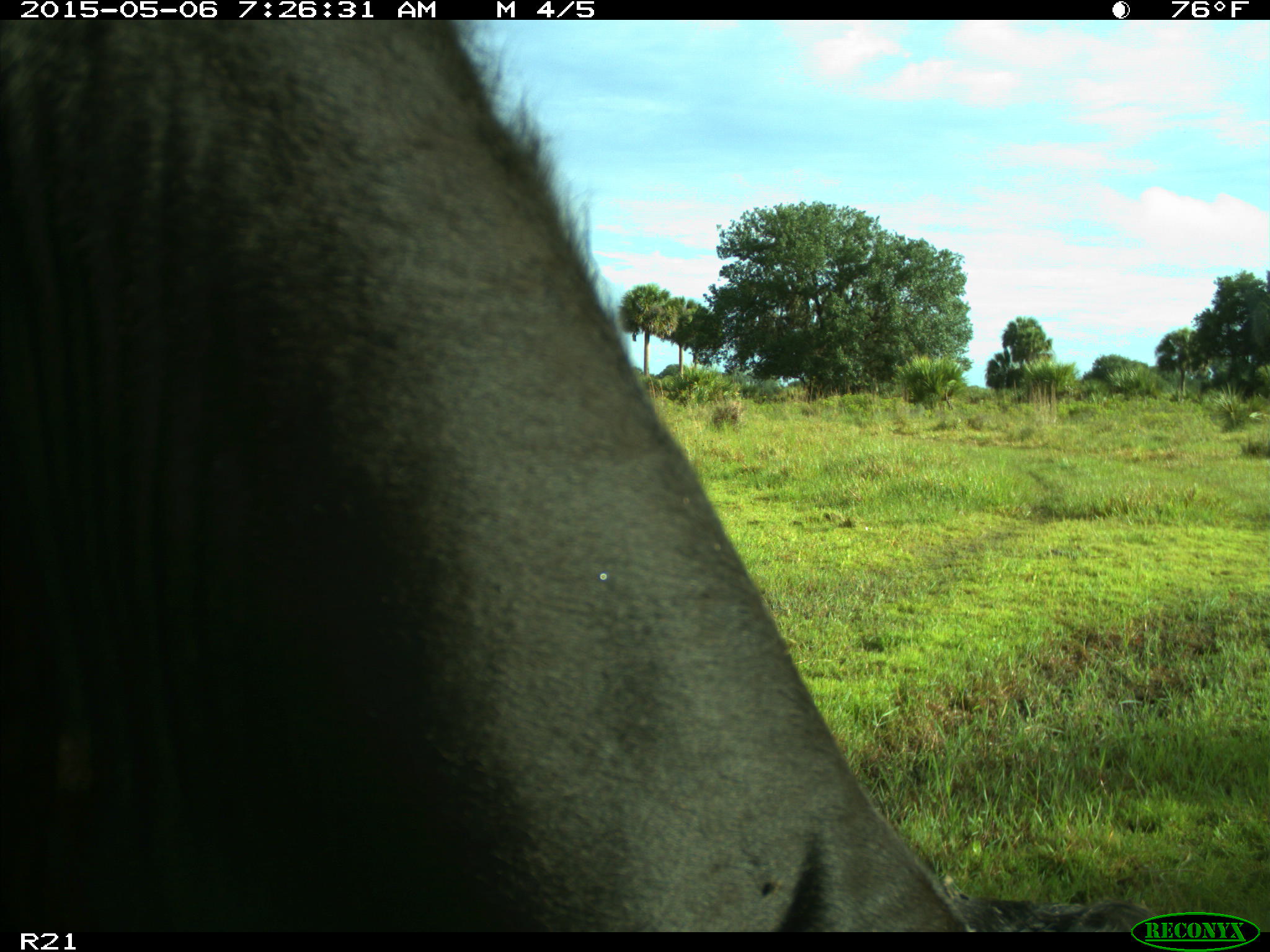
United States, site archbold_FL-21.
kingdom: Animalia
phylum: Chordata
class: Mammalia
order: Artiodactyla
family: Bovidae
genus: Bos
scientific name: Bos taurus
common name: domestic cow